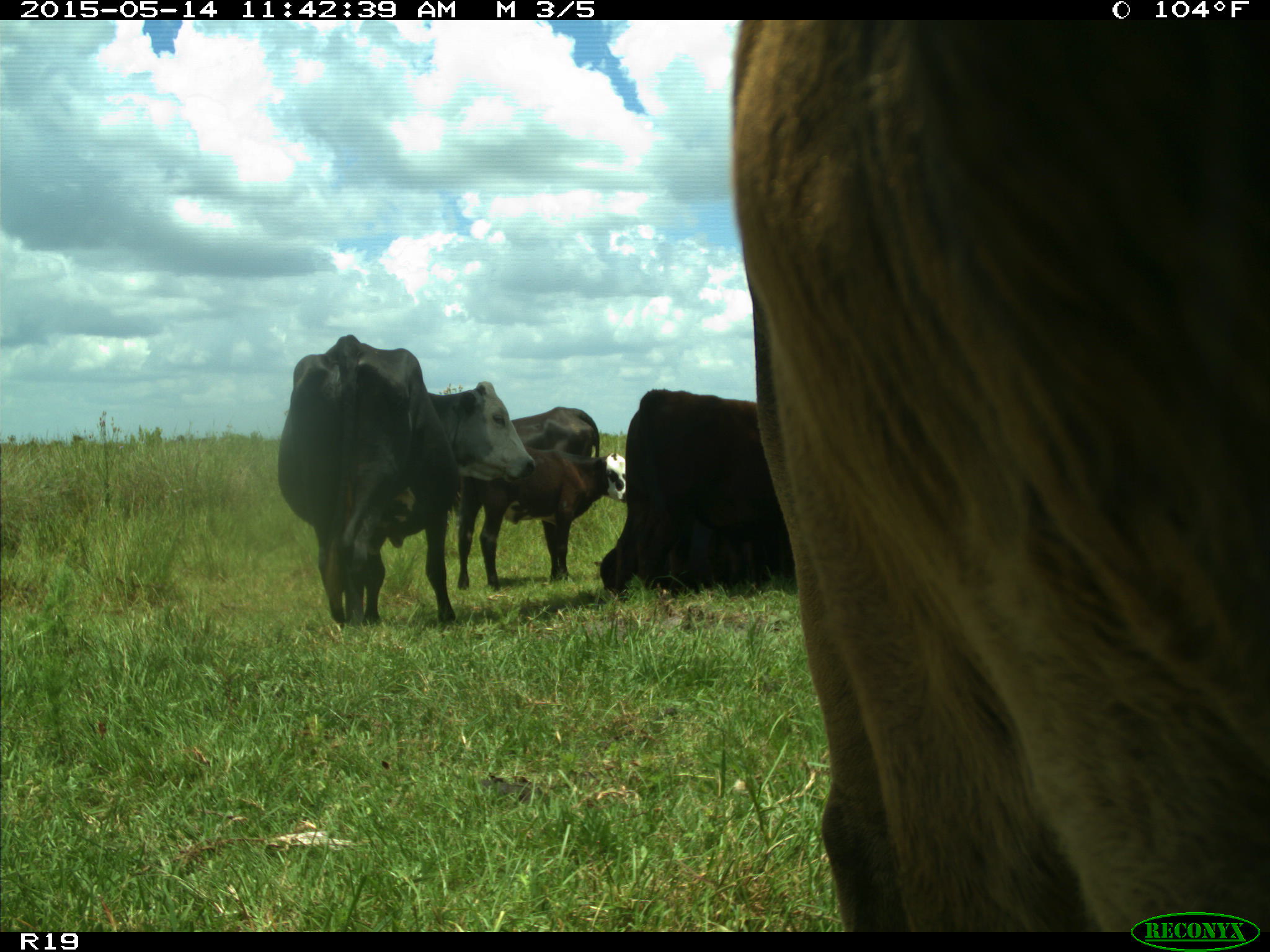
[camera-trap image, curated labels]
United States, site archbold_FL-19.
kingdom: Animalia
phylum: Chordata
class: Mammalia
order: Artiodactyla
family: Bovidae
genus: Bos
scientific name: Bos taurus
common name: domestic cow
Bos taurus (domestic cow).